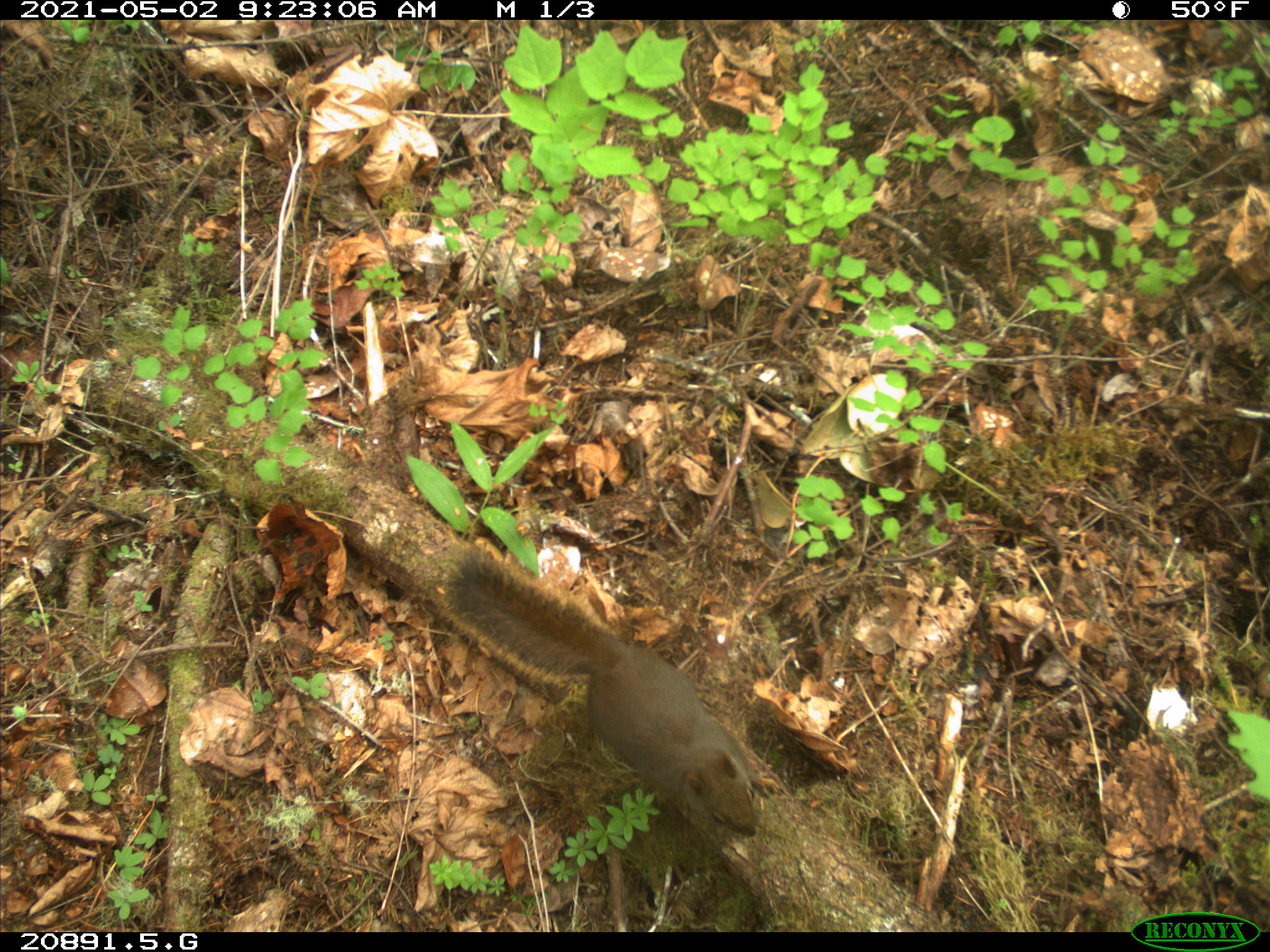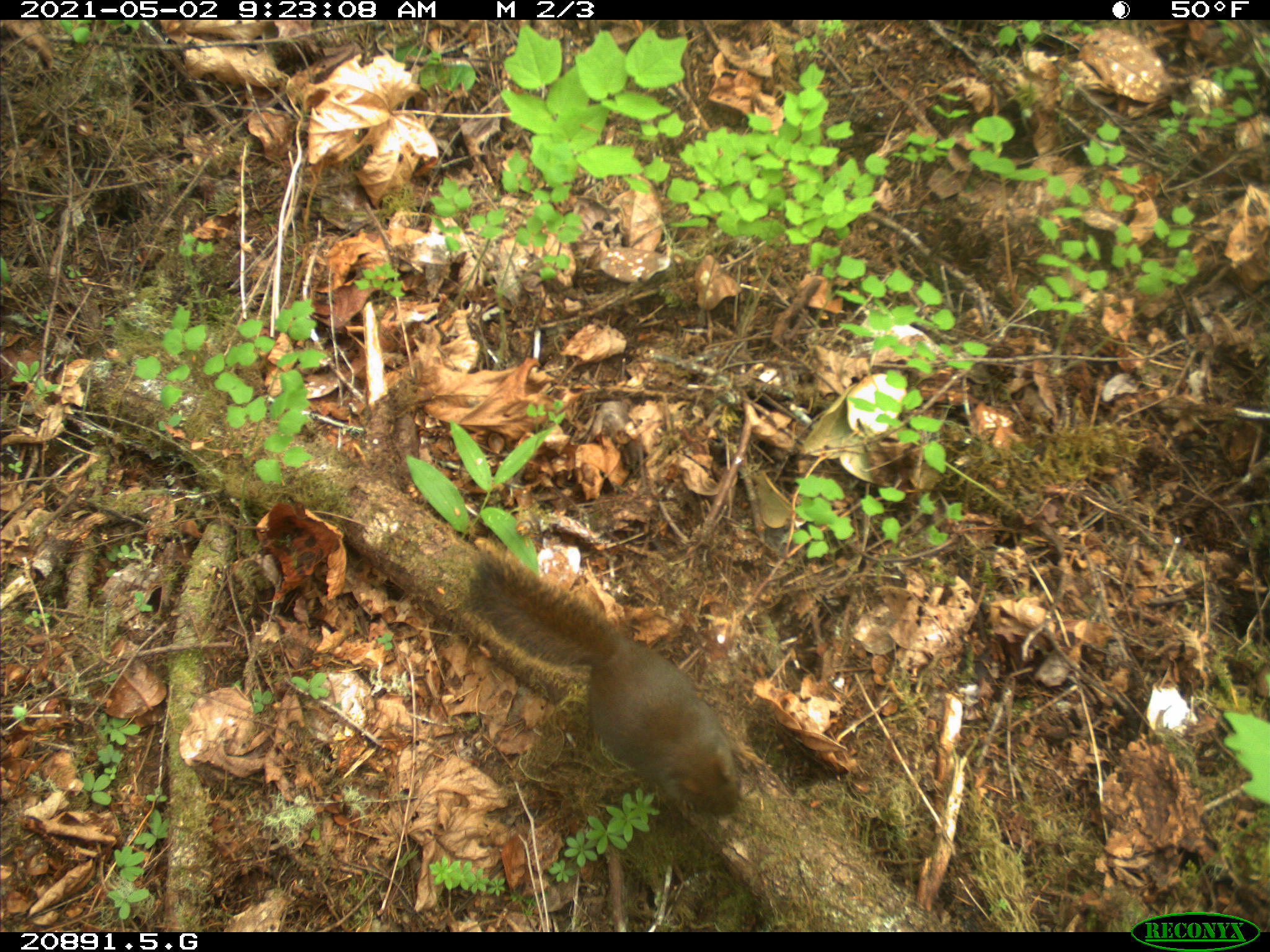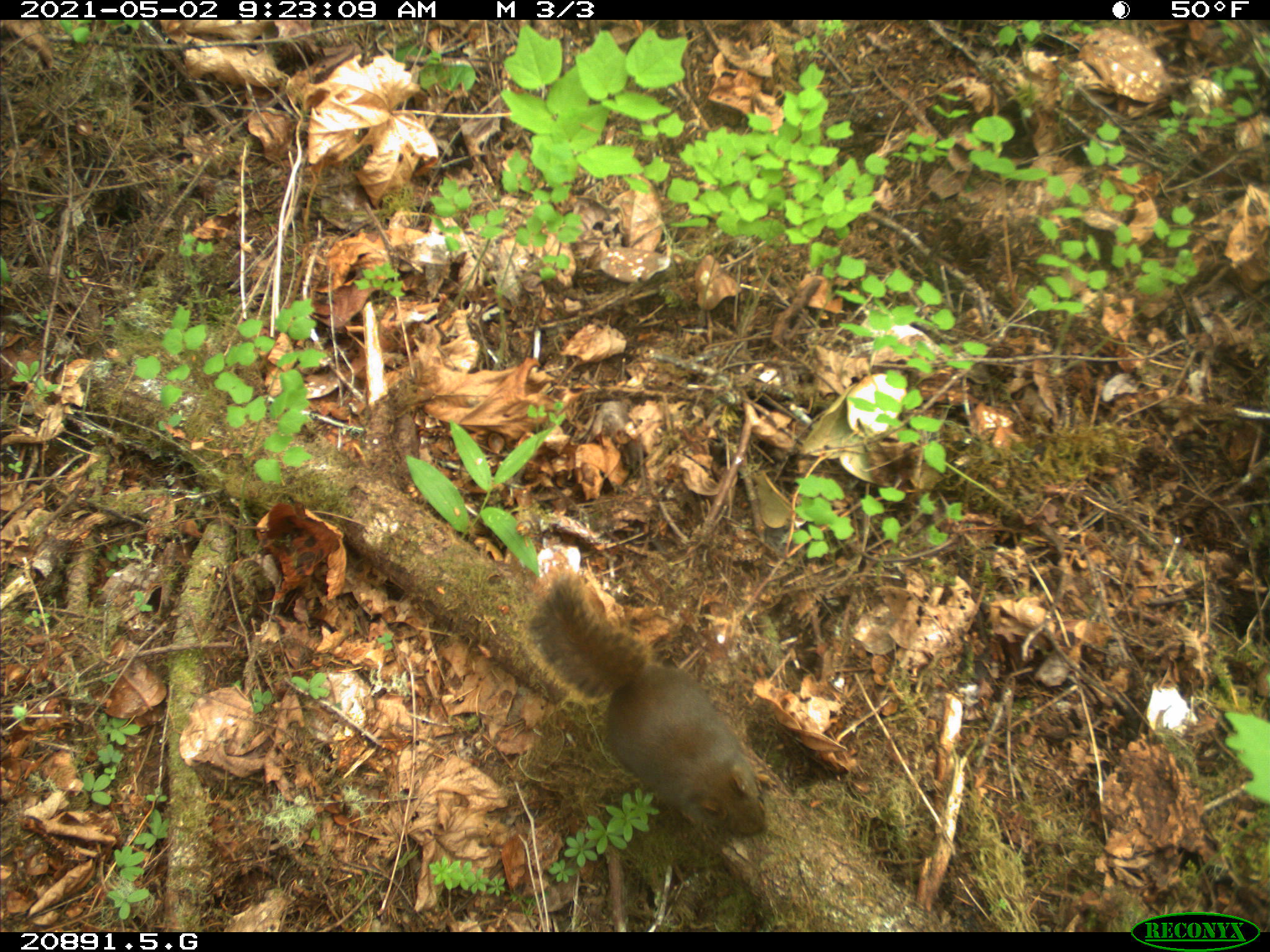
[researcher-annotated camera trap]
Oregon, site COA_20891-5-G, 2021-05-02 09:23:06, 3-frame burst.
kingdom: Animalia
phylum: Chordata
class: Mammalia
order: Rodentia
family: Sciuridae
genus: Tamiasciurus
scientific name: Tamiasciurus douglasii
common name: douglas squirrel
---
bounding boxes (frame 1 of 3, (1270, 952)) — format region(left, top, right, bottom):
douglas squirrel: region(438, 539, 766, 843)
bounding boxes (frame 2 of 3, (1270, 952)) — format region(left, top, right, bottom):
douglas squirrel: region(466, 550, 747, 824)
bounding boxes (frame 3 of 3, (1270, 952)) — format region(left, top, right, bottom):
douglas squirrel: region(515, 567, 778, 845)